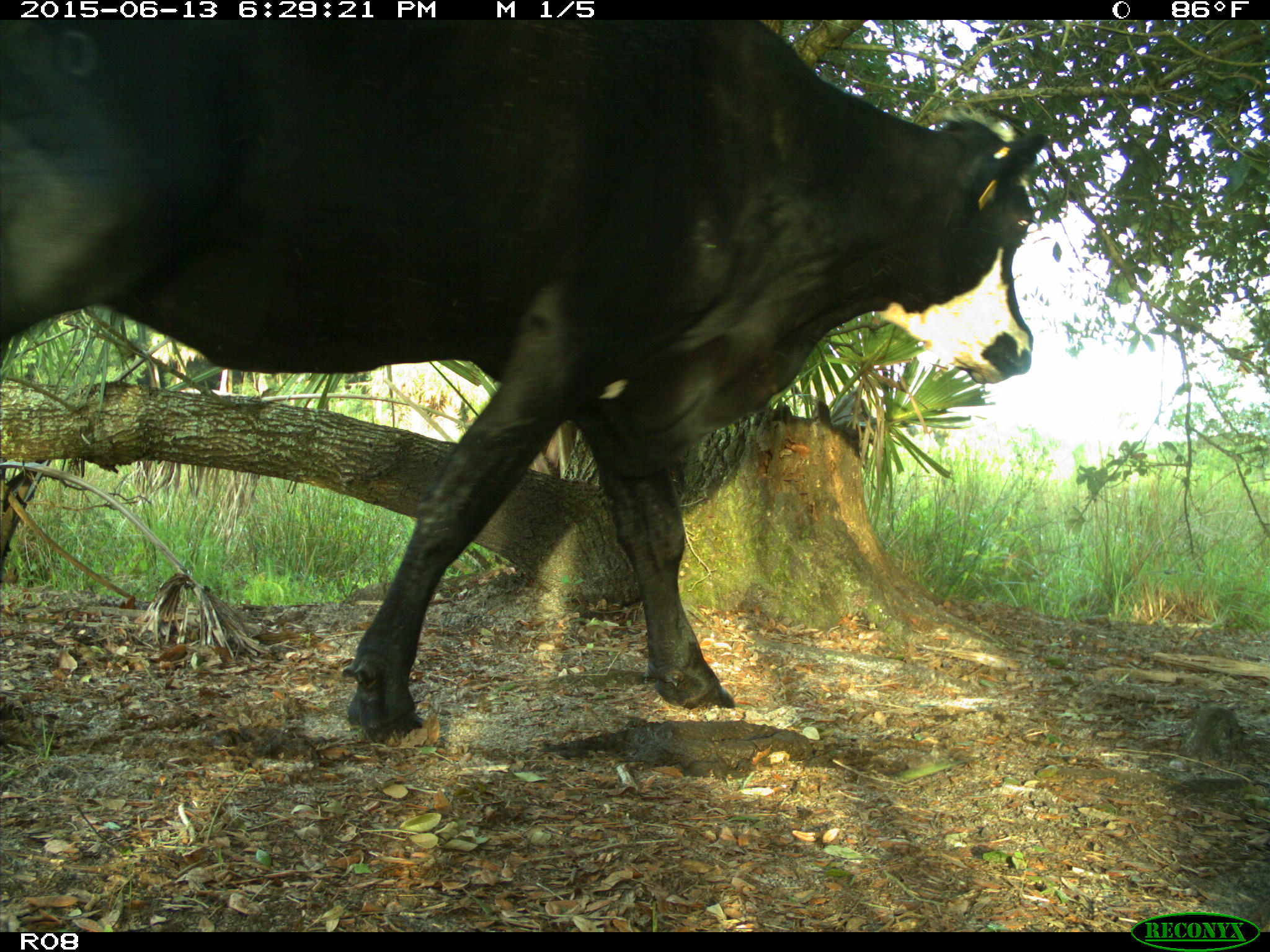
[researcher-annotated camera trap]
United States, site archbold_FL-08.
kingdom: Animalia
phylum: Chordata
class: Mammalia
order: Artiodactyla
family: Bovidae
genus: Bos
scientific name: Bos taurus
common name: domestic cow